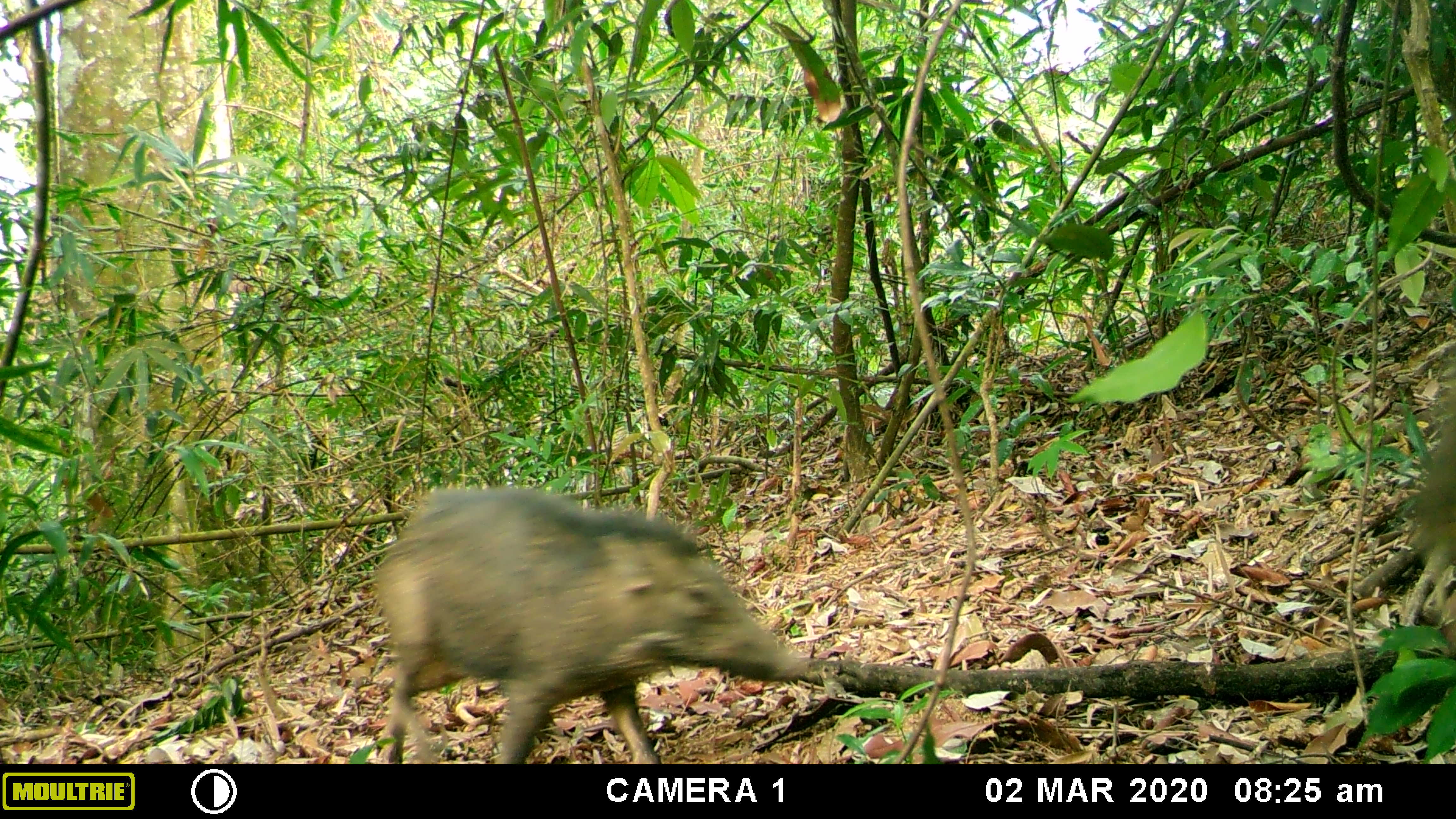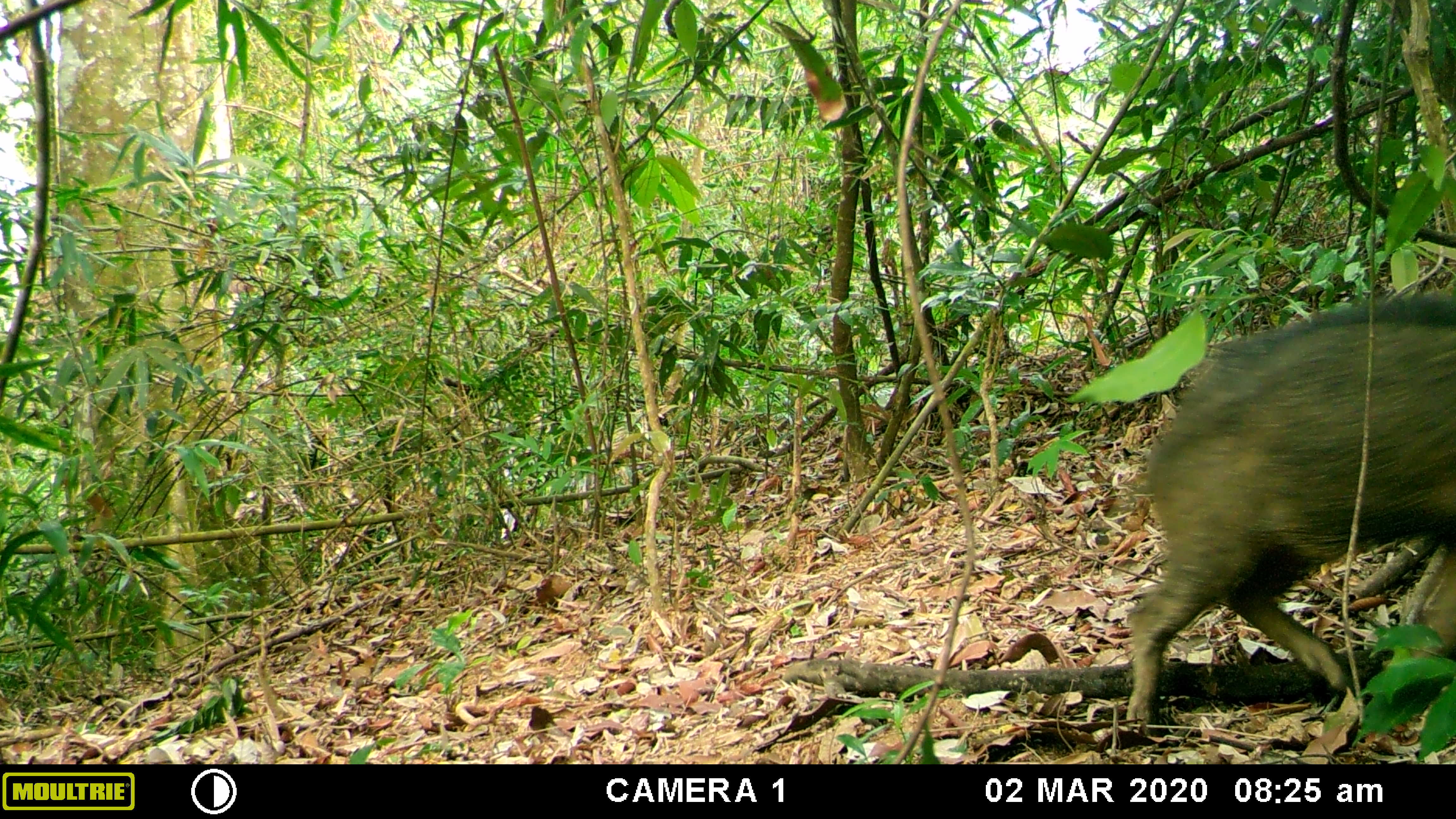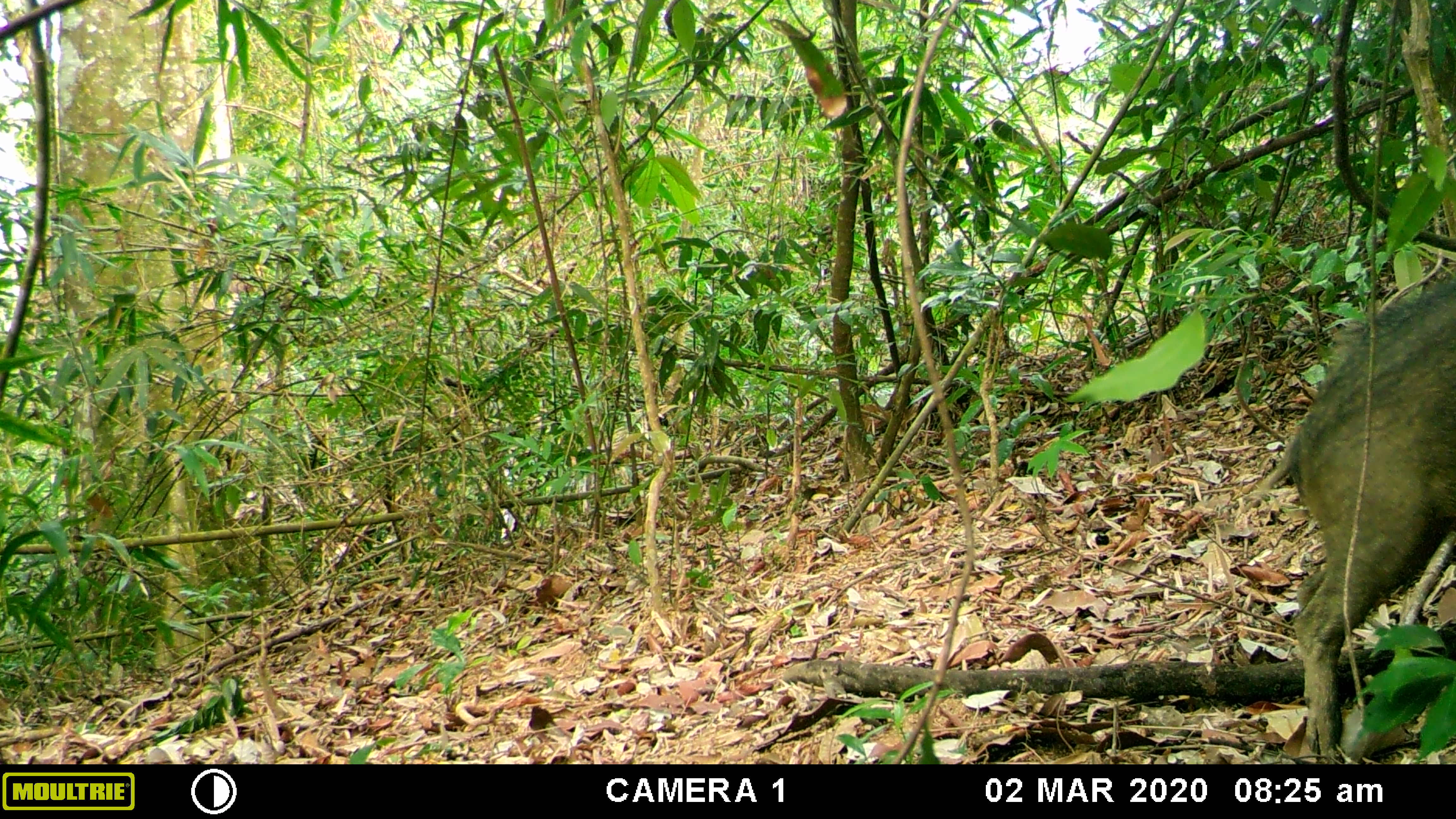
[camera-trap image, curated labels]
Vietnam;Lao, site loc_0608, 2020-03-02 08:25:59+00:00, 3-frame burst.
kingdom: Animalia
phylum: Chordata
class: Mammalia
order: Artiodactyla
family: Suidae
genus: Sus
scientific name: Sus scrofa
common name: eurasian wild pig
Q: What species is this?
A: Eurasian wild pig (Sus scrofa).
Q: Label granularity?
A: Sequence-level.